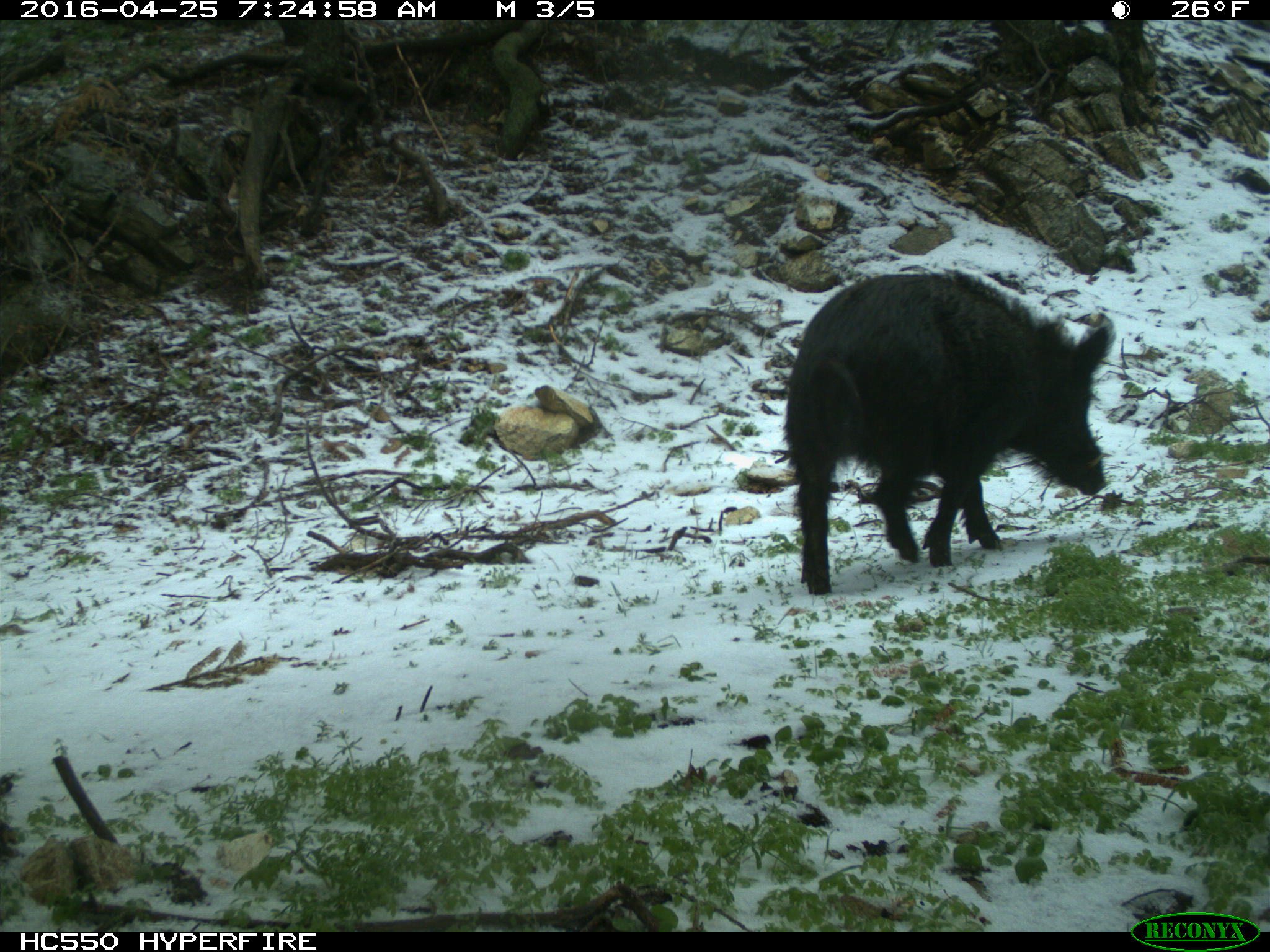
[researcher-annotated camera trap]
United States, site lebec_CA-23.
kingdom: Animalia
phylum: Chordata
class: Mammalia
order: Artiodactyla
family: Suidae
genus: Sus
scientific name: Sus scrofa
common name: wild boar